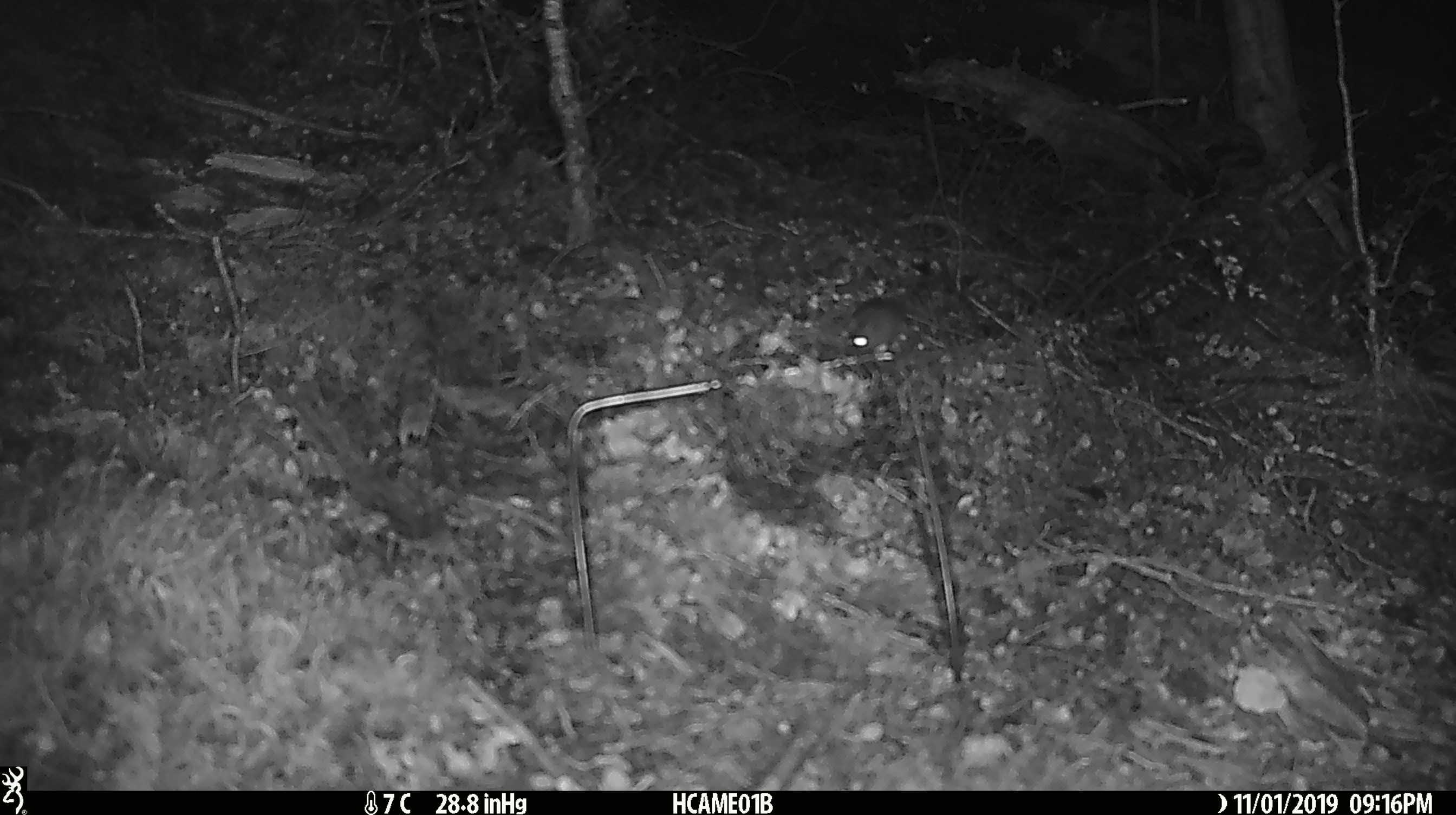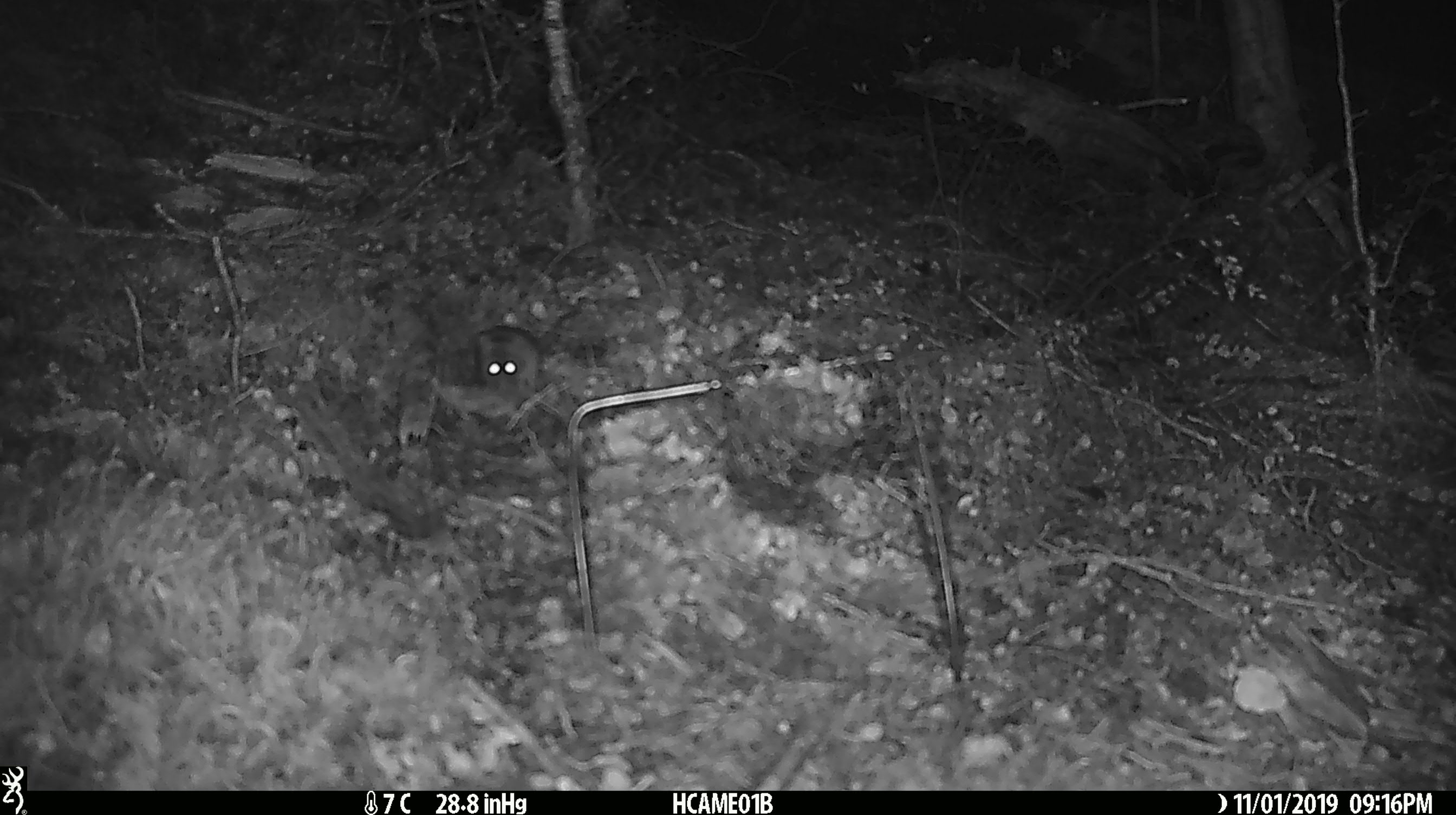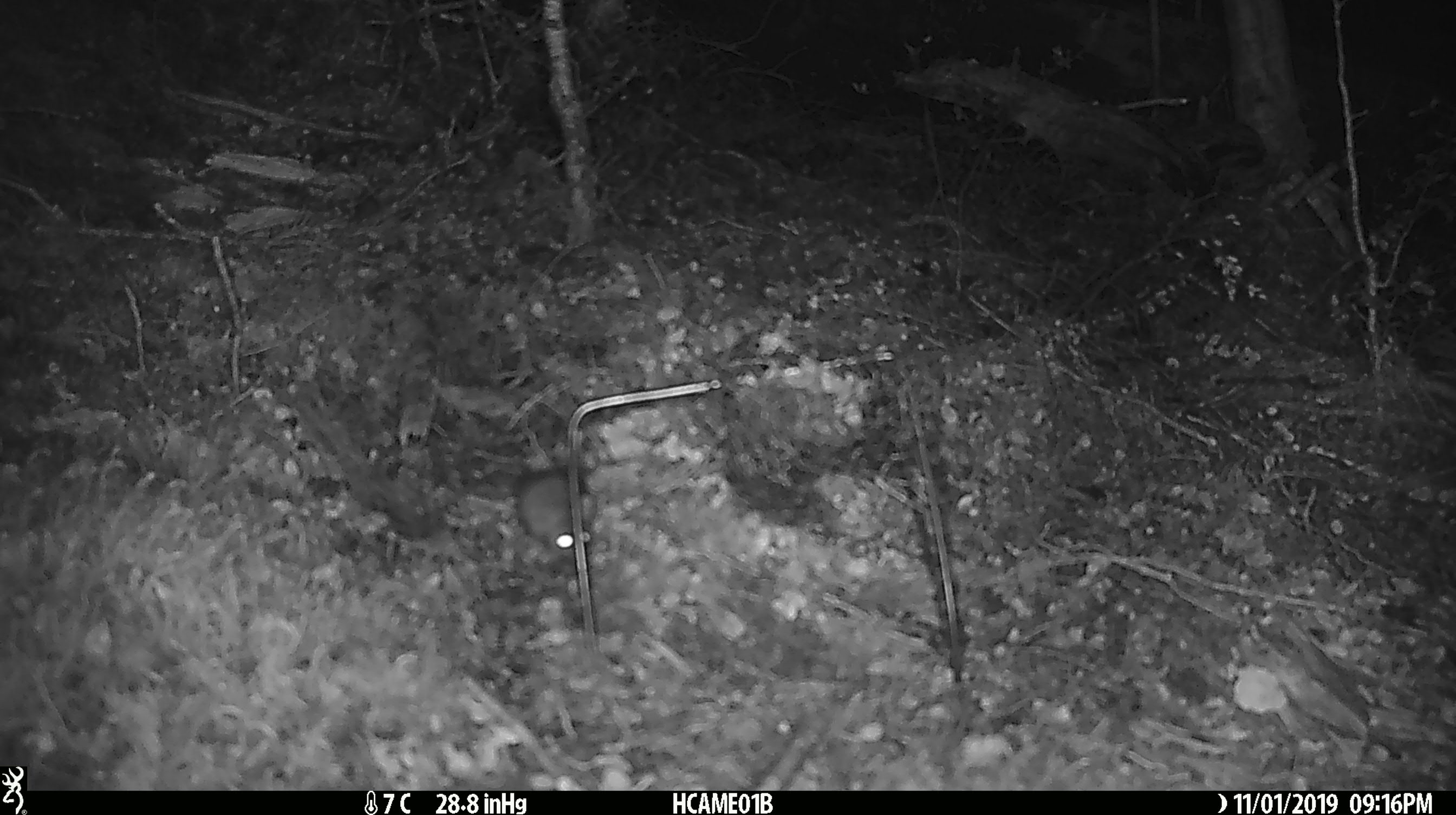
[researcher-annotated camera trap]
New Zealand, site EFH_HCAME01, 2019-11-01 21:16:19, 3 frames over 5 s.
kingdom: Animalia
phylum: Chordata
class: Mammalia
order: Rodentia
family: Muridae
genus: Mus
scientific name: Mus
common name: mouse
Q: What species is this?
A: Mouse (Mus).